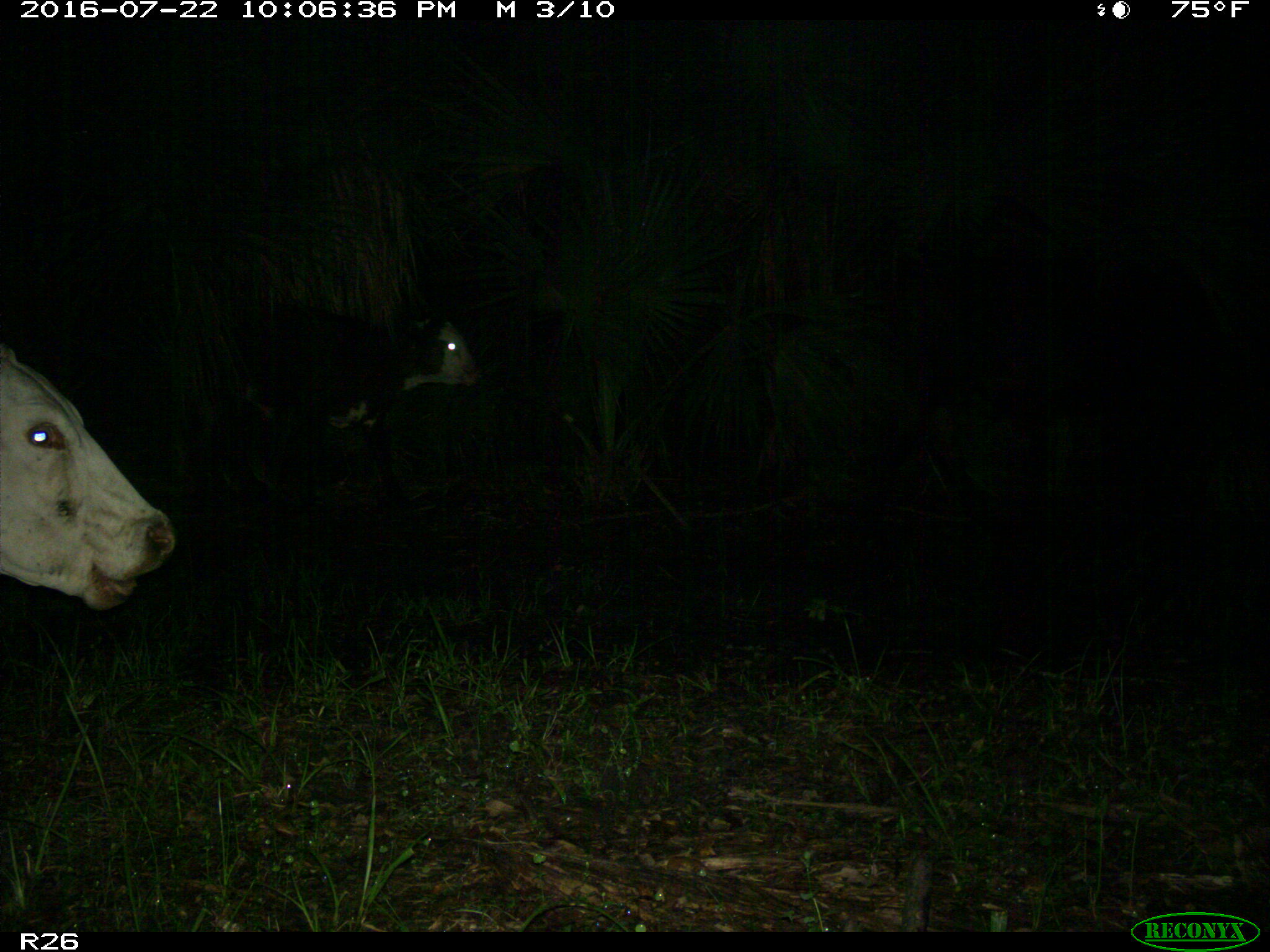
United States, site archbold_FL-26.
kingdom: Animalia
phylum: Chordata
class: Mammalia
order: Artiodactyla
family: Bovidae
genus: Bos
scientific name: Bos taurus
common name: domestic cow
Bos taurus (domestic cow).